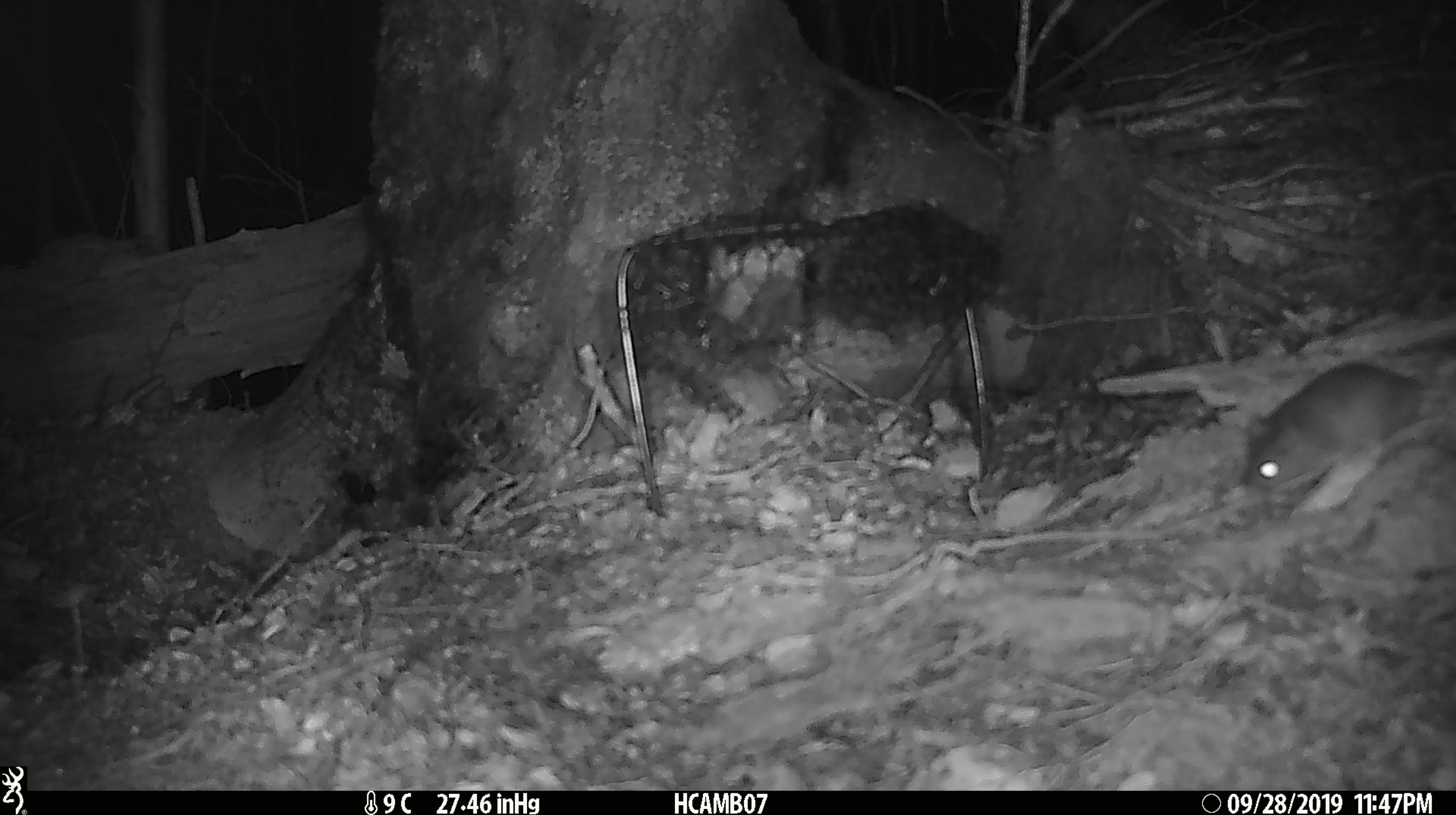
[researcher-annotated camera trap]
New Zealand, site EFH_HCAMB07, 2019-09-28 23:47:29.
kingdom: Animalia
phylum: Chordata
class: Mammalia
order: Rodentia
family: Muridae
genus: Mus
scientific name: Mus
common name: mouse